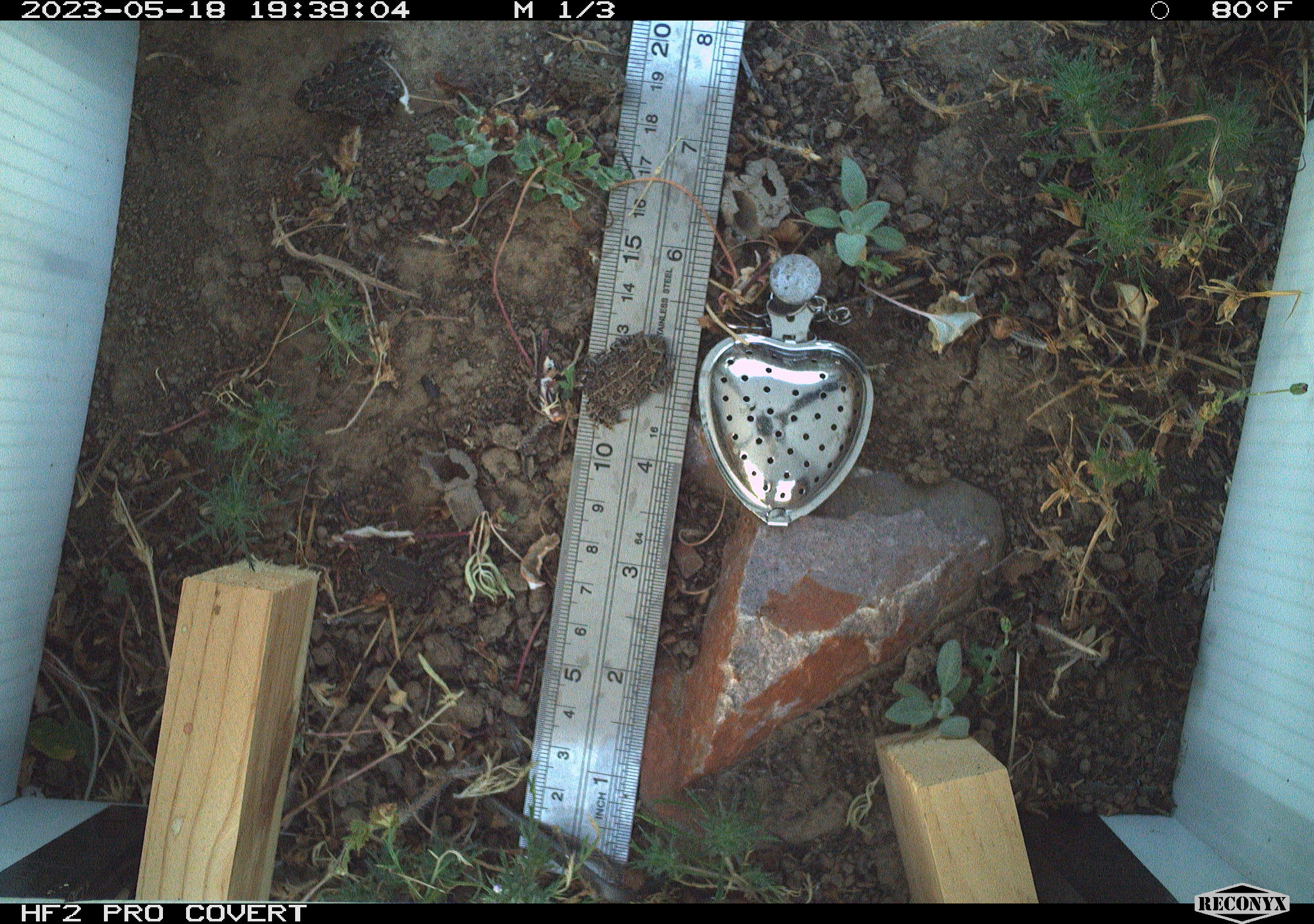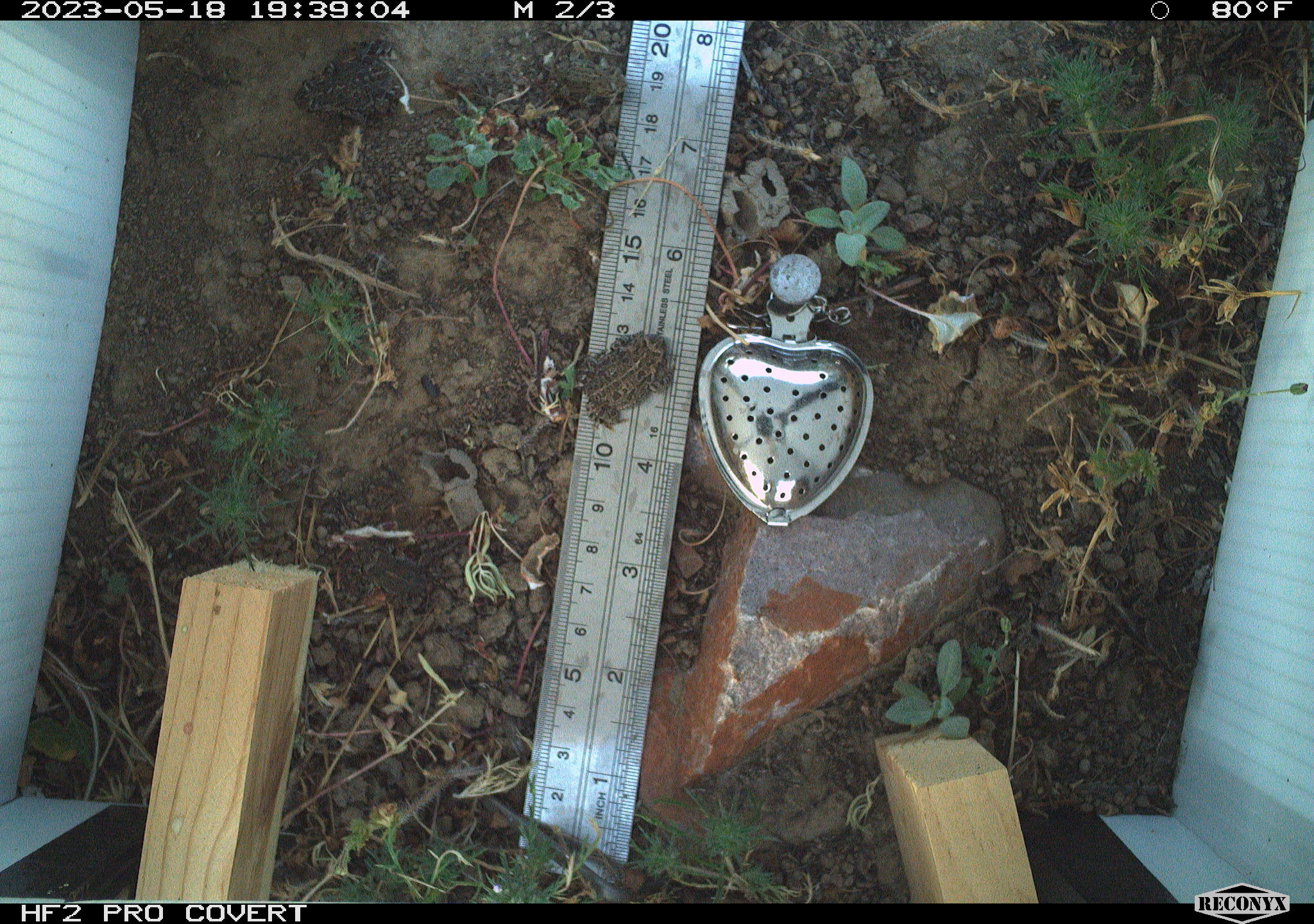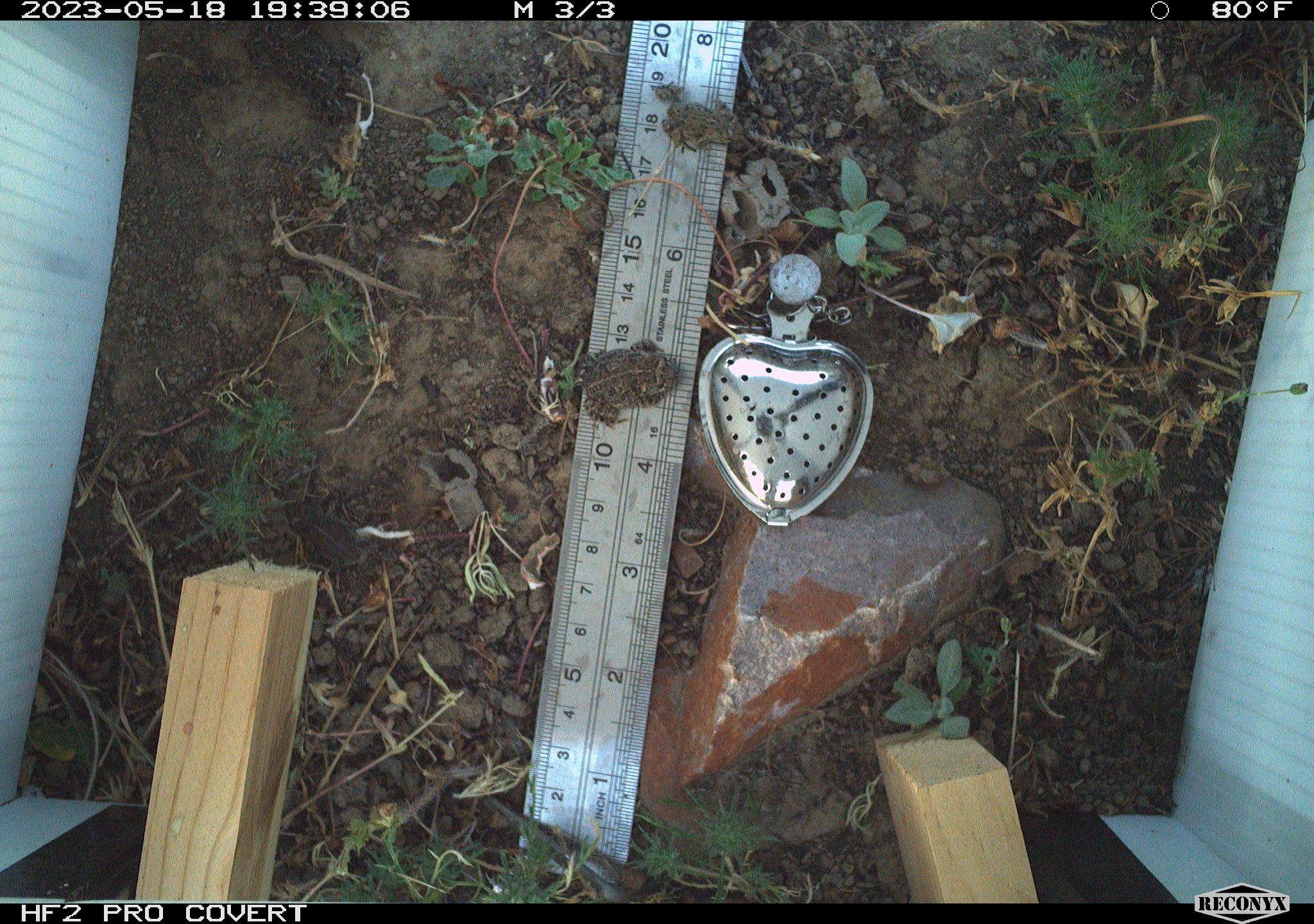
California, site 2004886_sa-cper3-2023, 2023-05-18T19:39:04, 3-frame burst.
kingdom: Animalia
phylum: Chordata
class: Amphibia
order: Anura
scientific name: Anura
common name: frogs